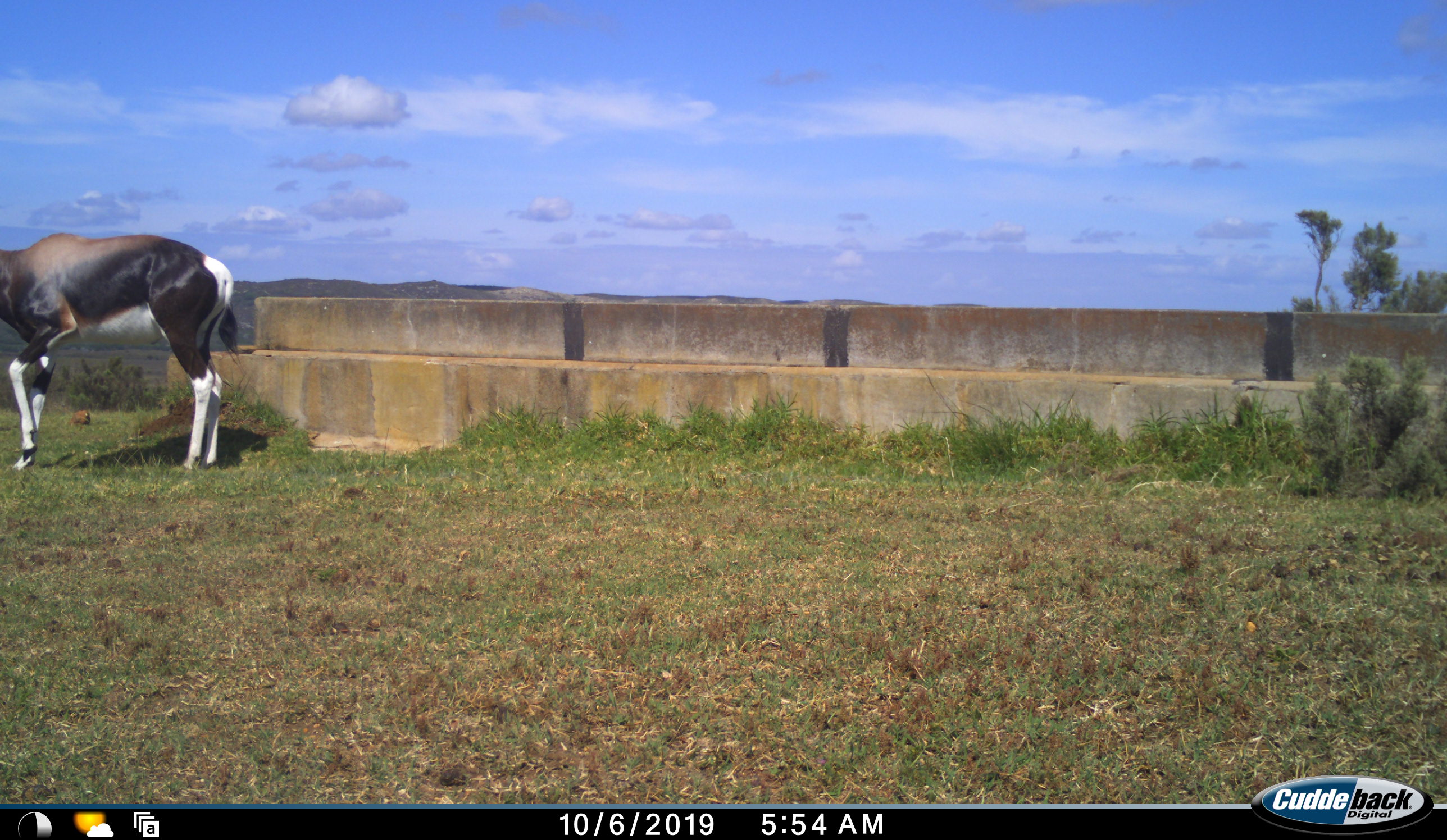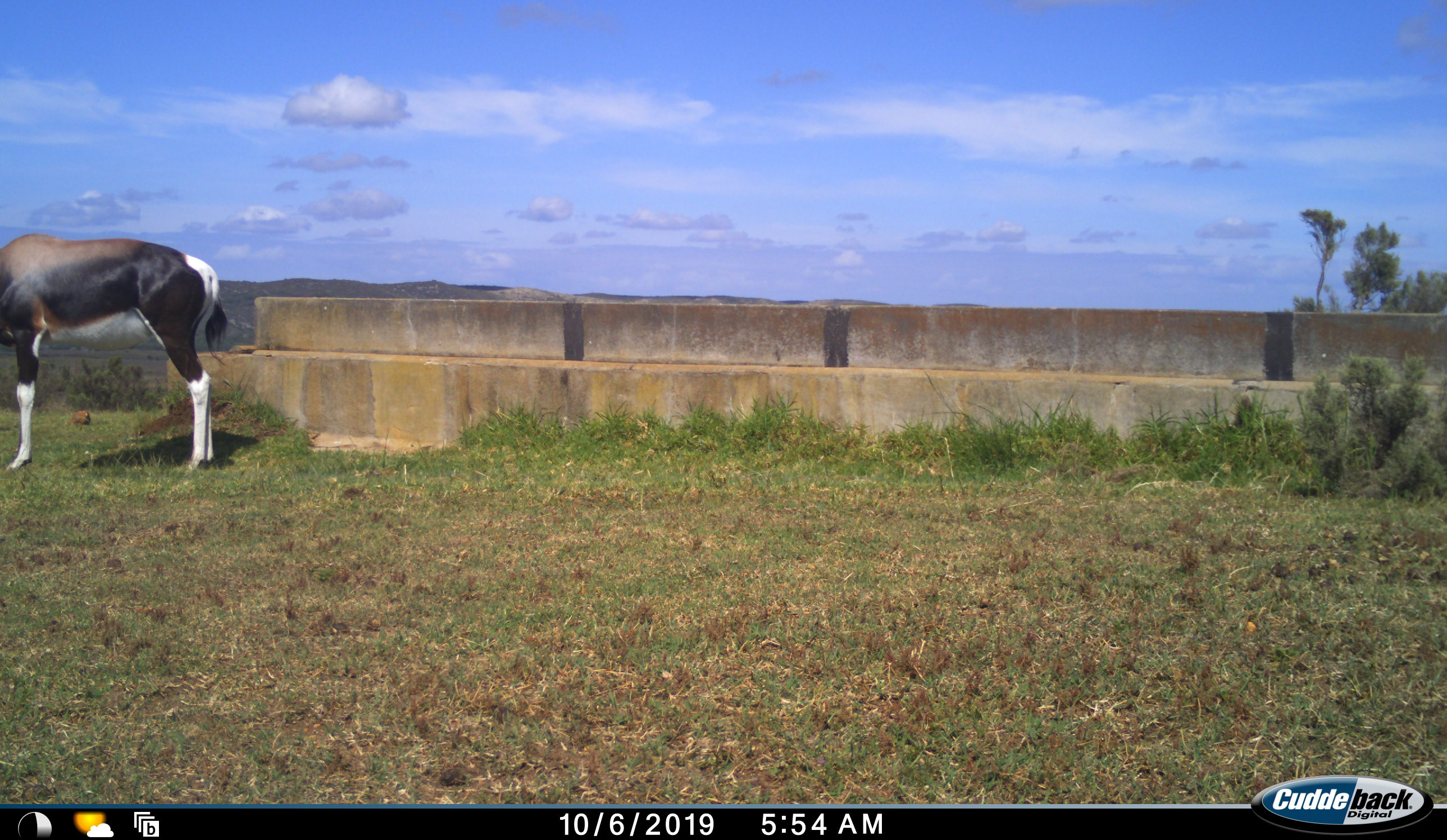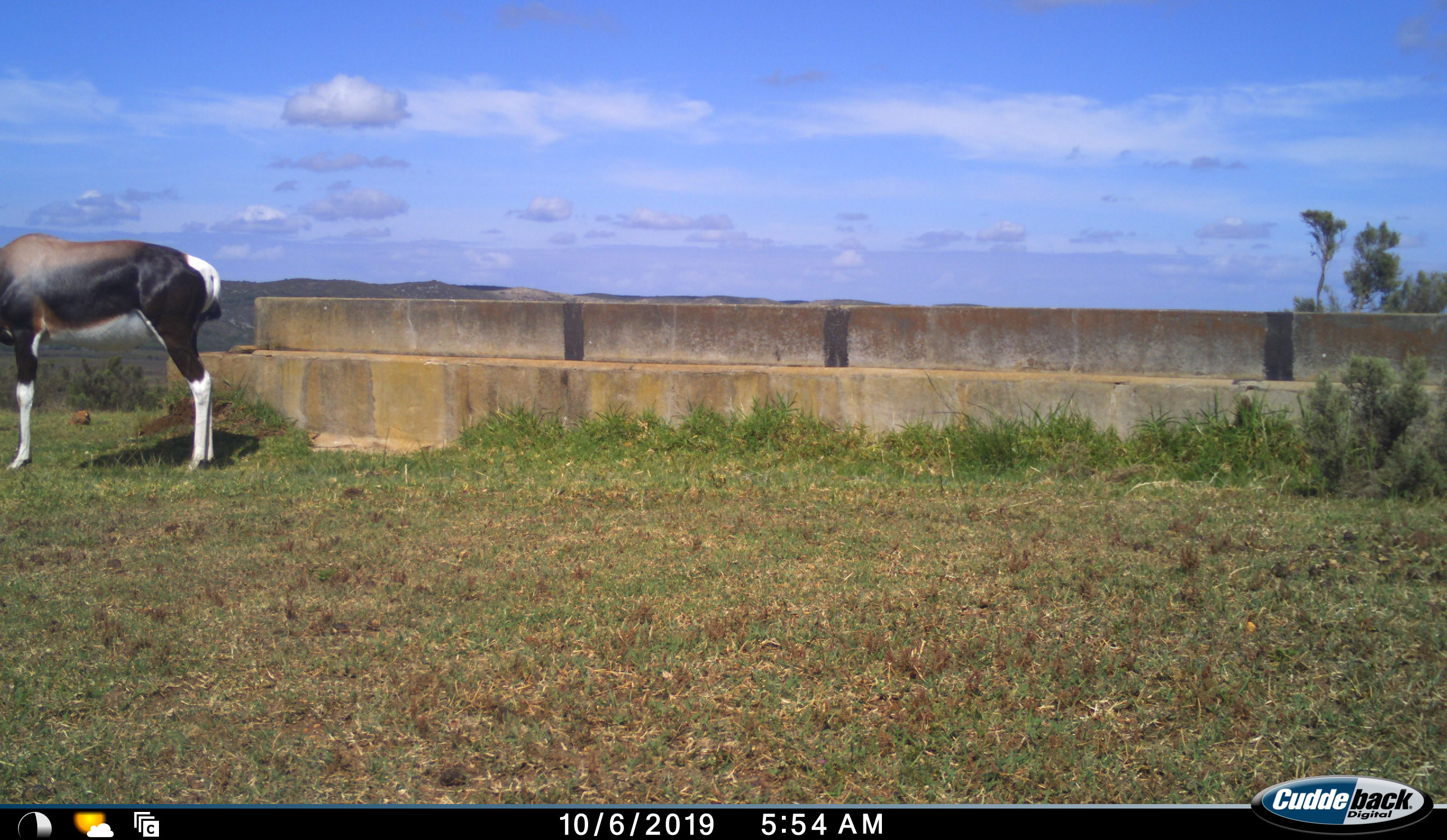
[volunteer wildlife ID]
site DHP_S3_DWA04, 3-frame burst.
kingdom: Animalia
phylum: Chordata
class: Mammalia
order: Artiodactyla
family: Bovidae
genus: Damaliscus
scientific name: Damaliscus pygargus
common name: bontebok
Bontebok (Damaliscus pygargus), count 1. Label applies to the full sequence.